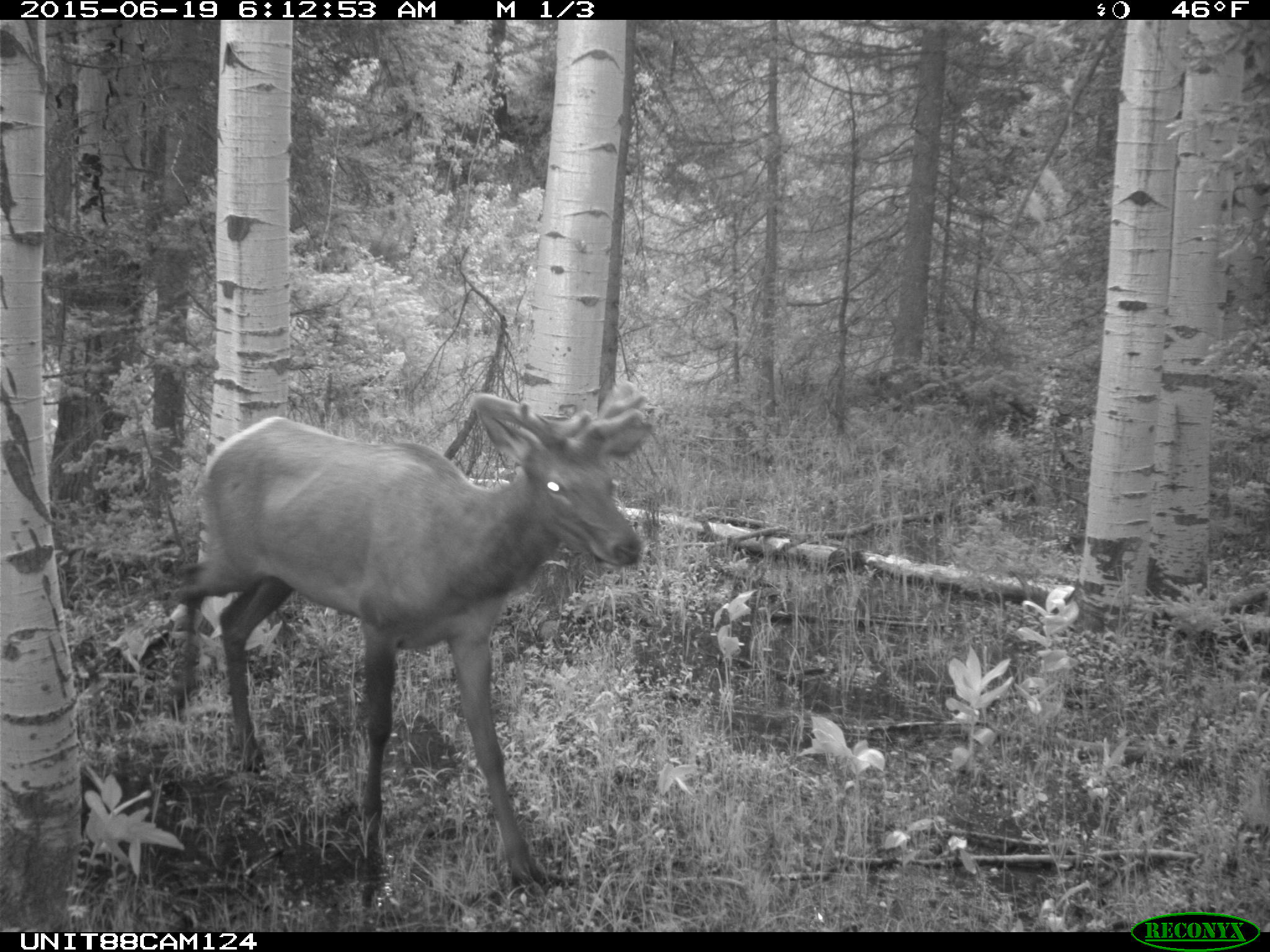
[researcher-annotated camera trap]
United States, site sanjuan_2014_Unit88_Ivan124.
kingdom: Animalia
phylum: Chordata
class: Mammalia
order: Artiodactyla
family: Cervidae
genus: Cervus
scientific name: Cervus elaphus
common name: red deer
Cervus elaphus (red deer).